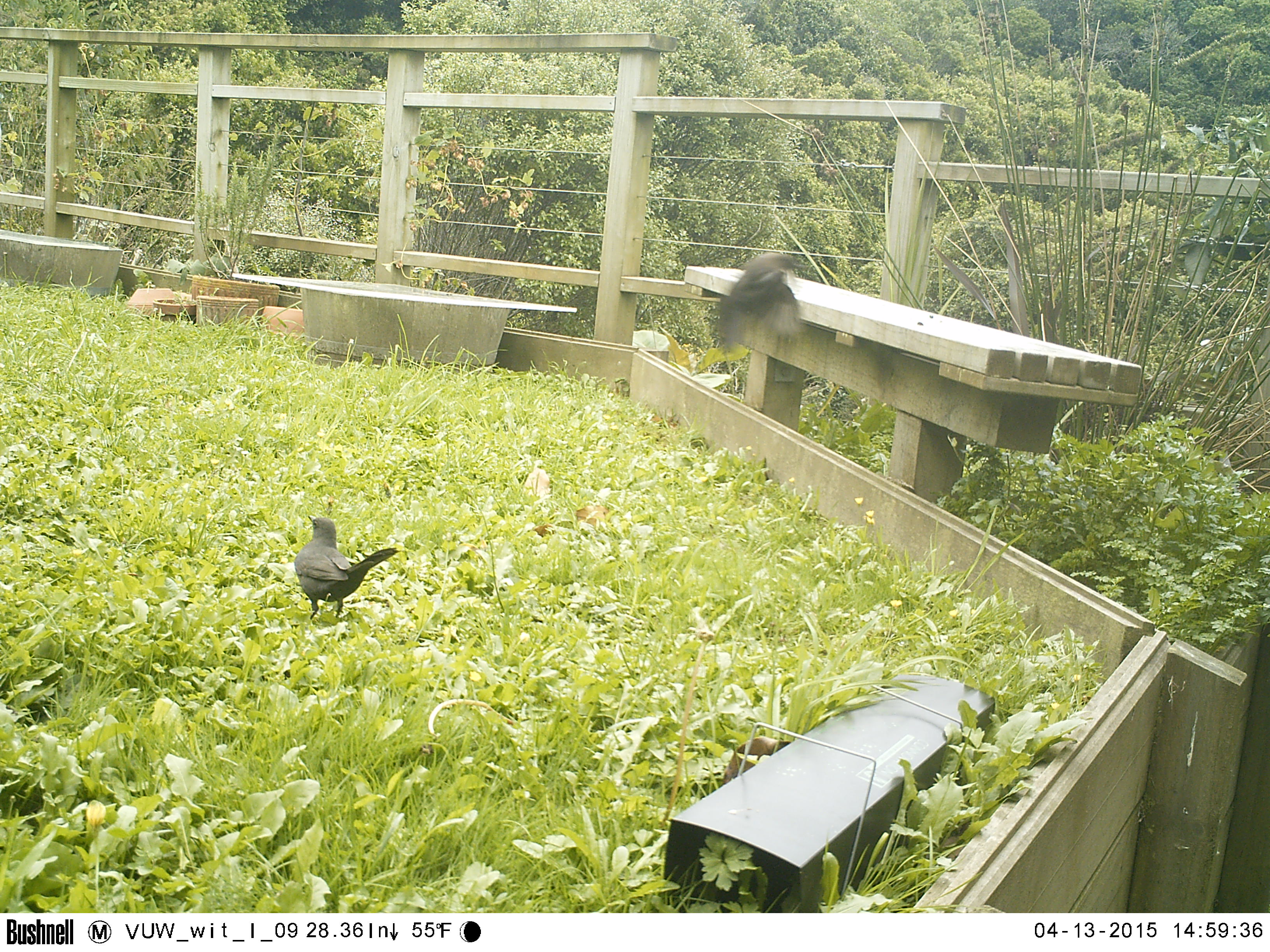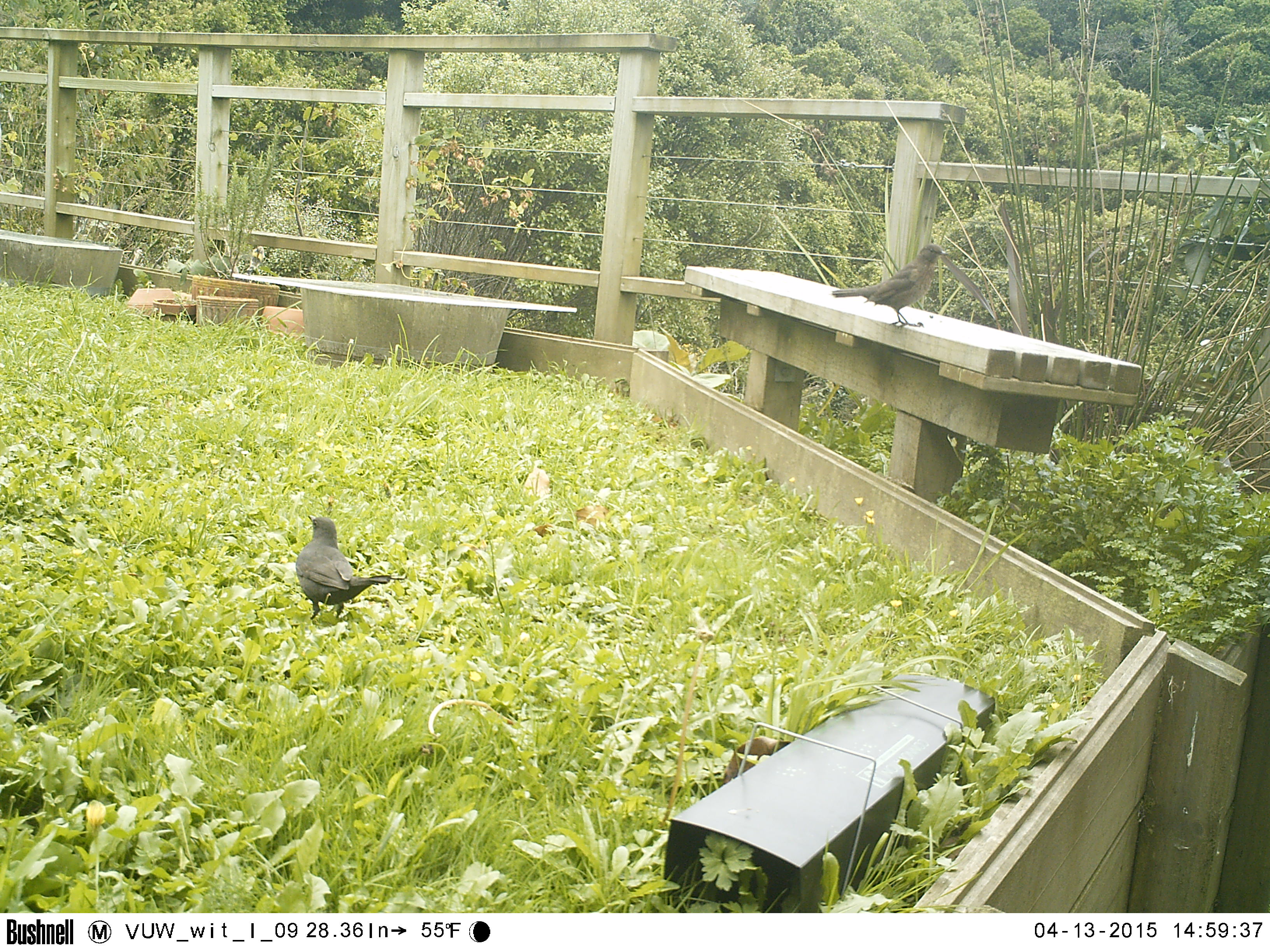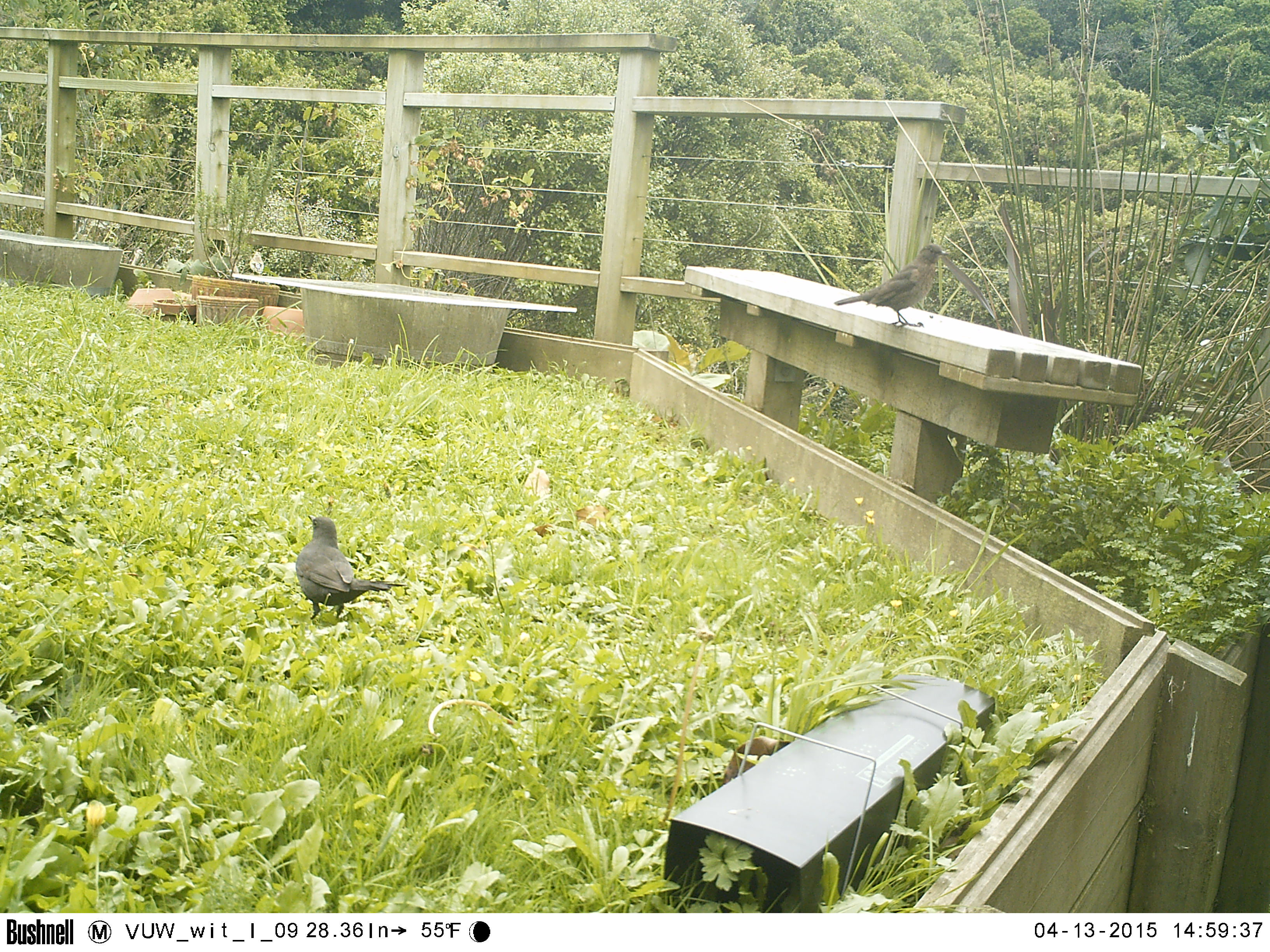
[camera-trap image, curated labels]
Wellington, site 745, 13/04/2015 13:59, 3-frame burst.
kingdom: Animalia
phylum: Chordata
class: Aves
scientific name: Aves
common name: bird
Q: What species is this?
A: Bird (Aves).